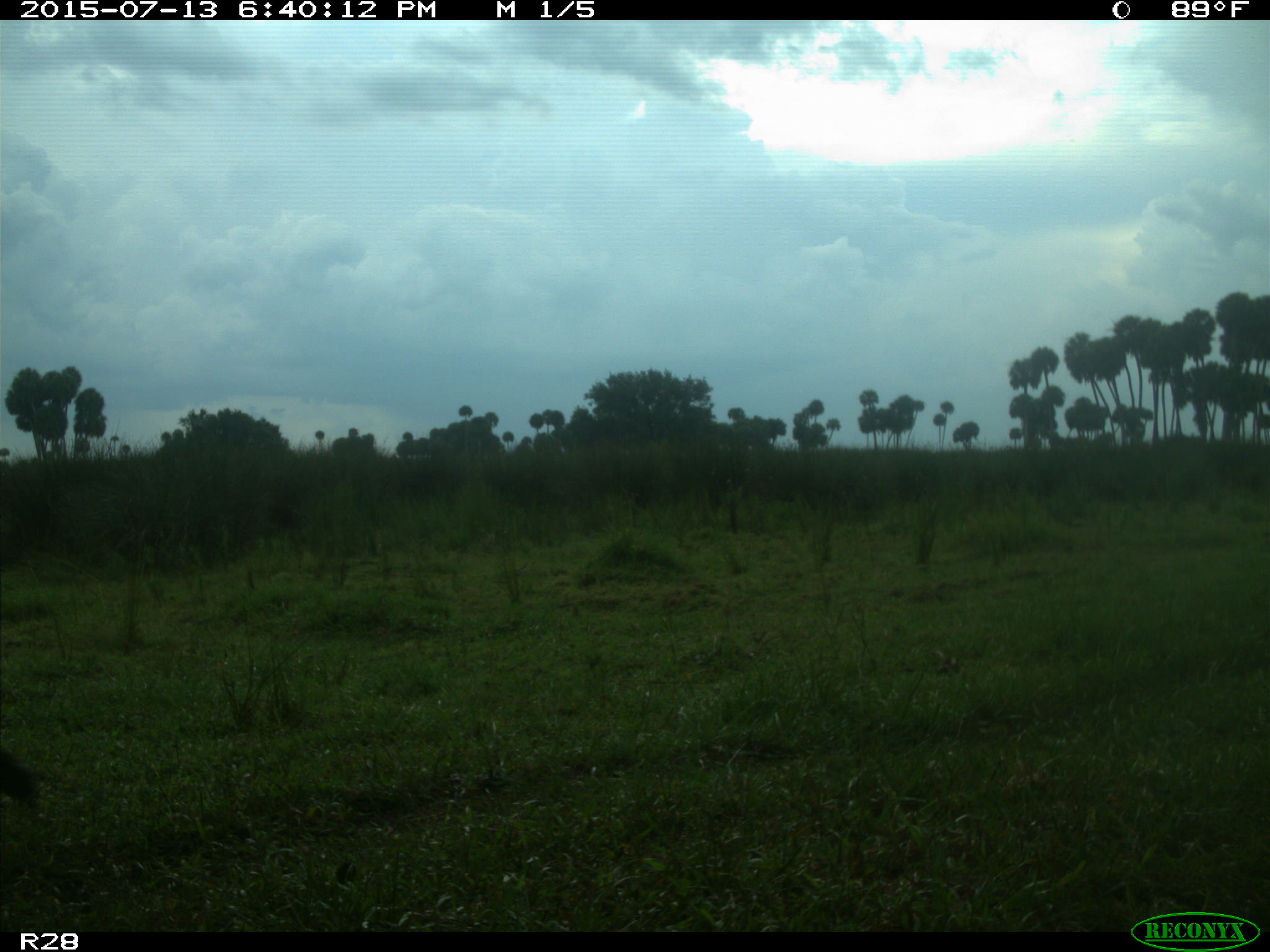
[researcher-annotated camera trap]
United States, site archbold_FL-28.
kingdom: Animalia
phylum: Chordata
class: Mammalia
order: Artiodactyla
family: Bovidae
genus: Bos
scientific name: Bos taurus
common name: domestic cow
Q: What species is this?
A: Bos taurus (domestic cow).